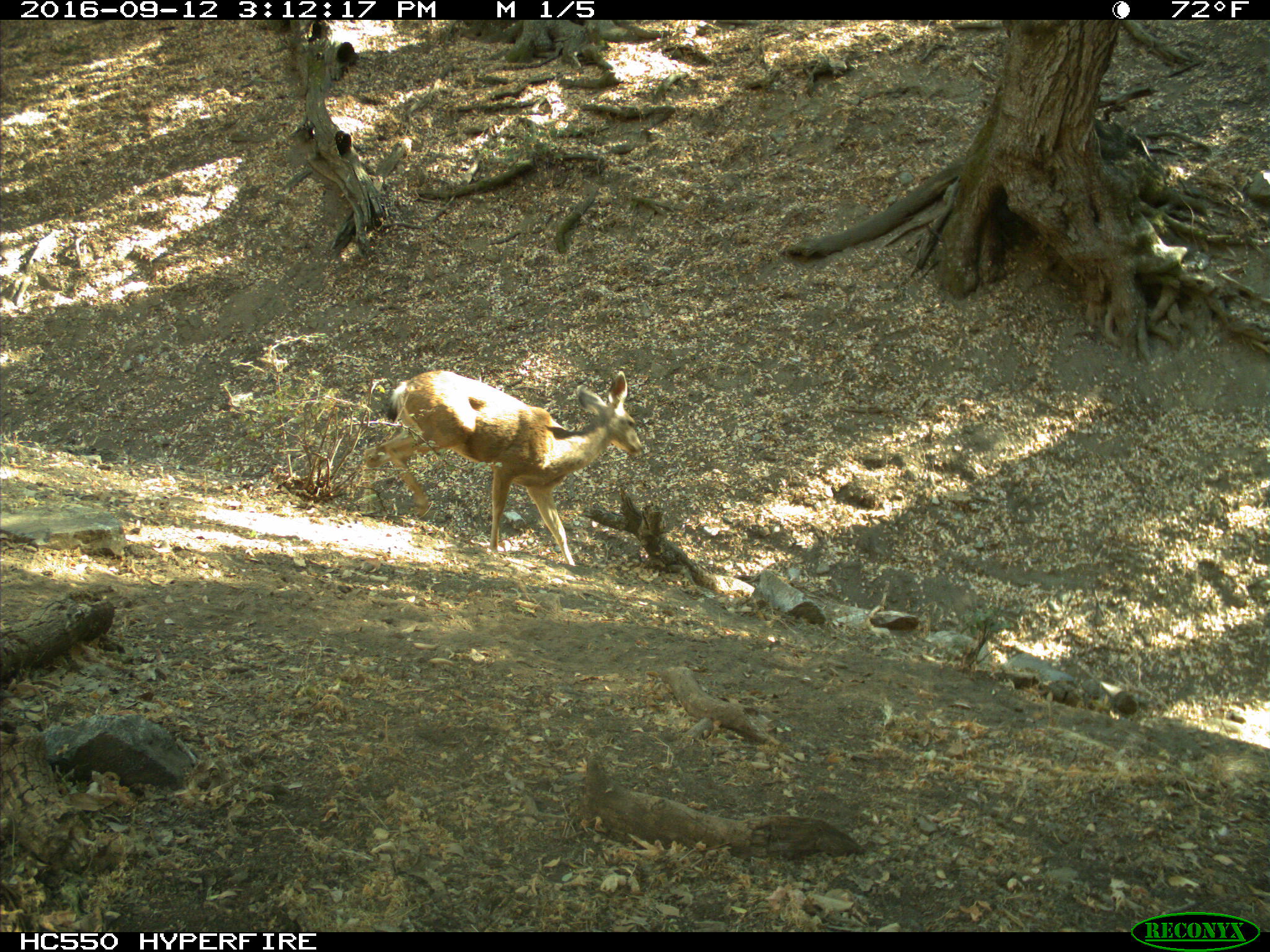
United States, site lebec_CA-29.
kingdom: Animalia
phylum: Chordata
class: Mammalia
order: Artiodactyla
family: Cervidae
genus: Odocoileus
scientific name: Odocoileus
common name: deer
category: unidentified deer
Unidentified deer (deer) (Odocoileus).